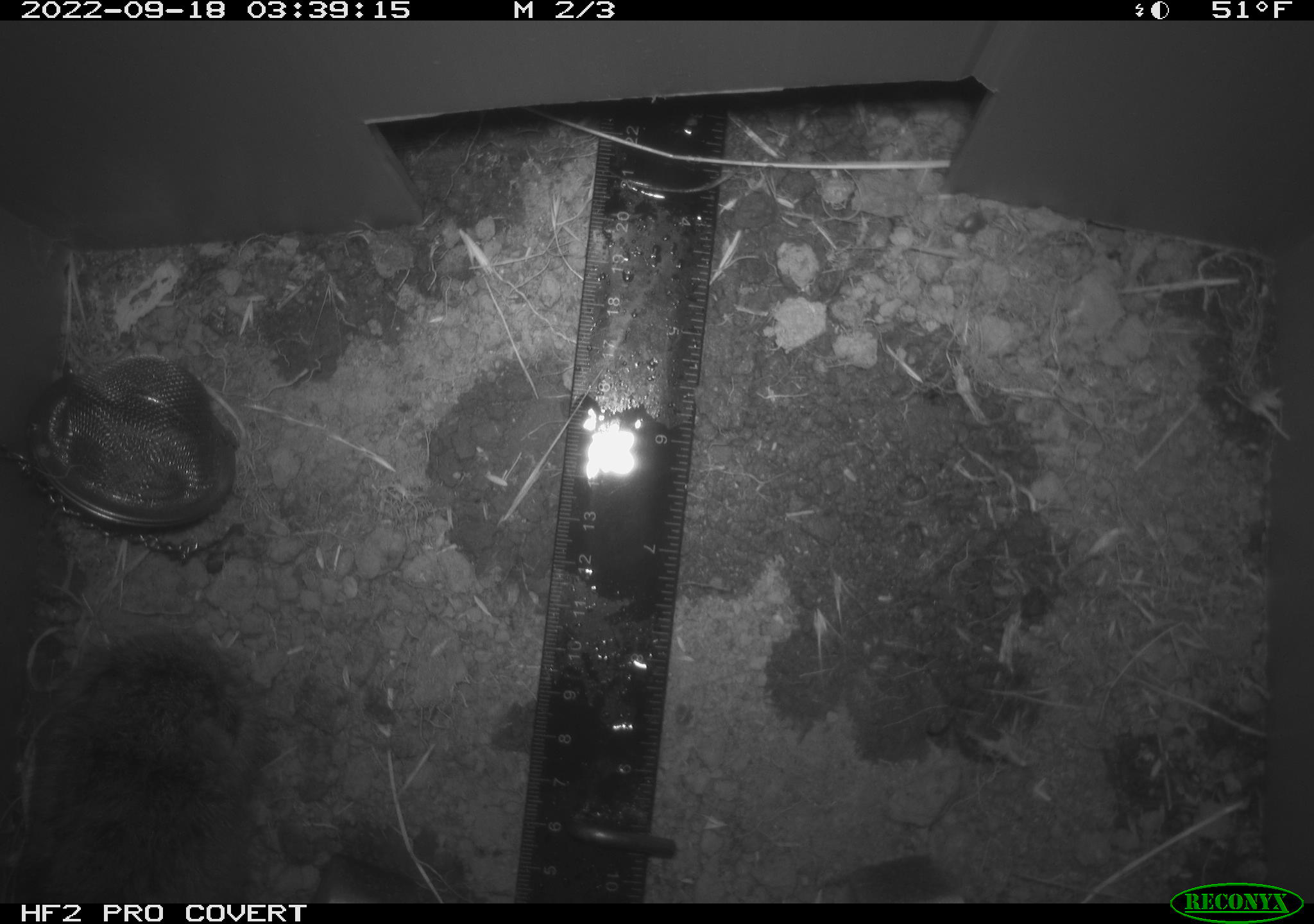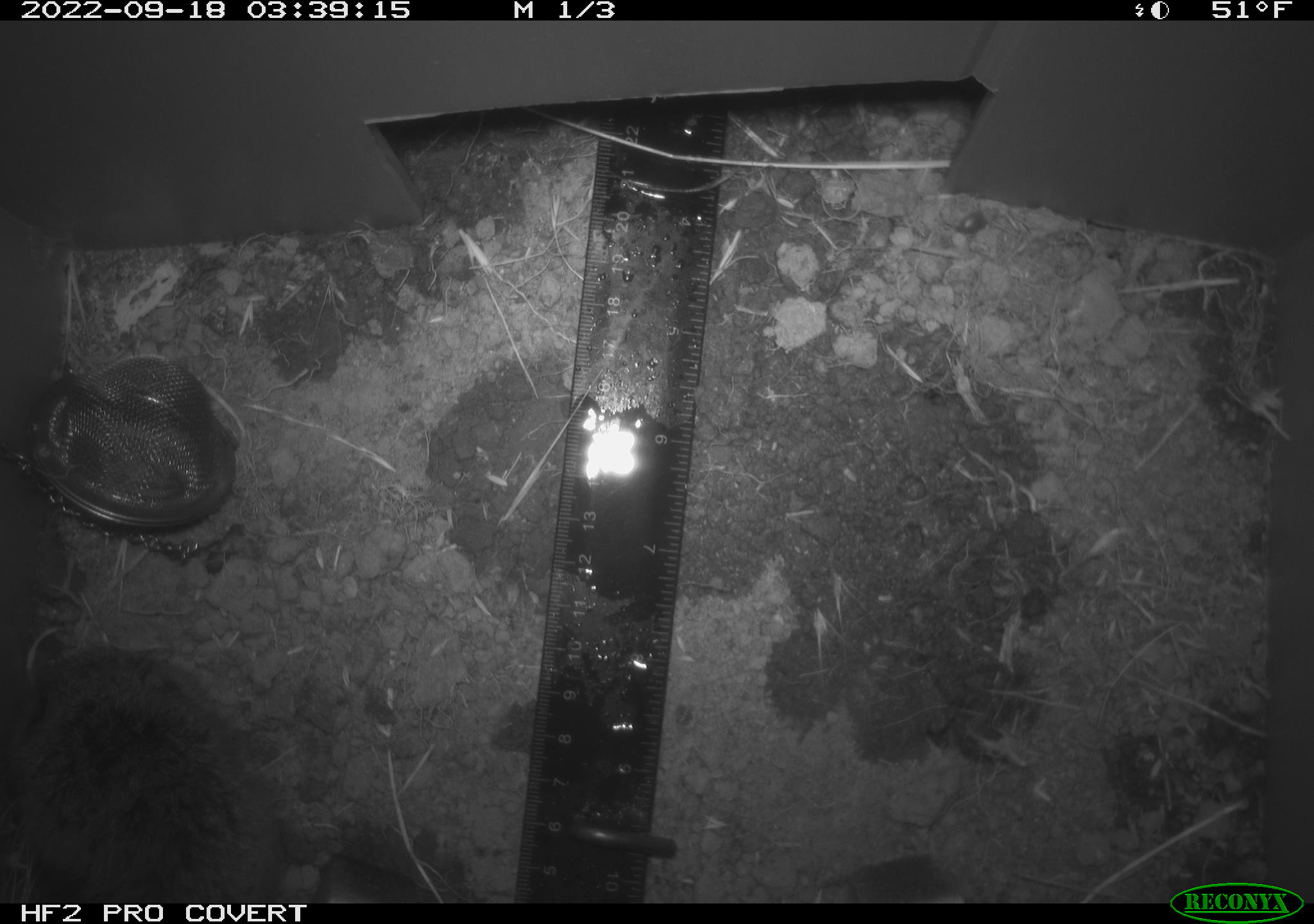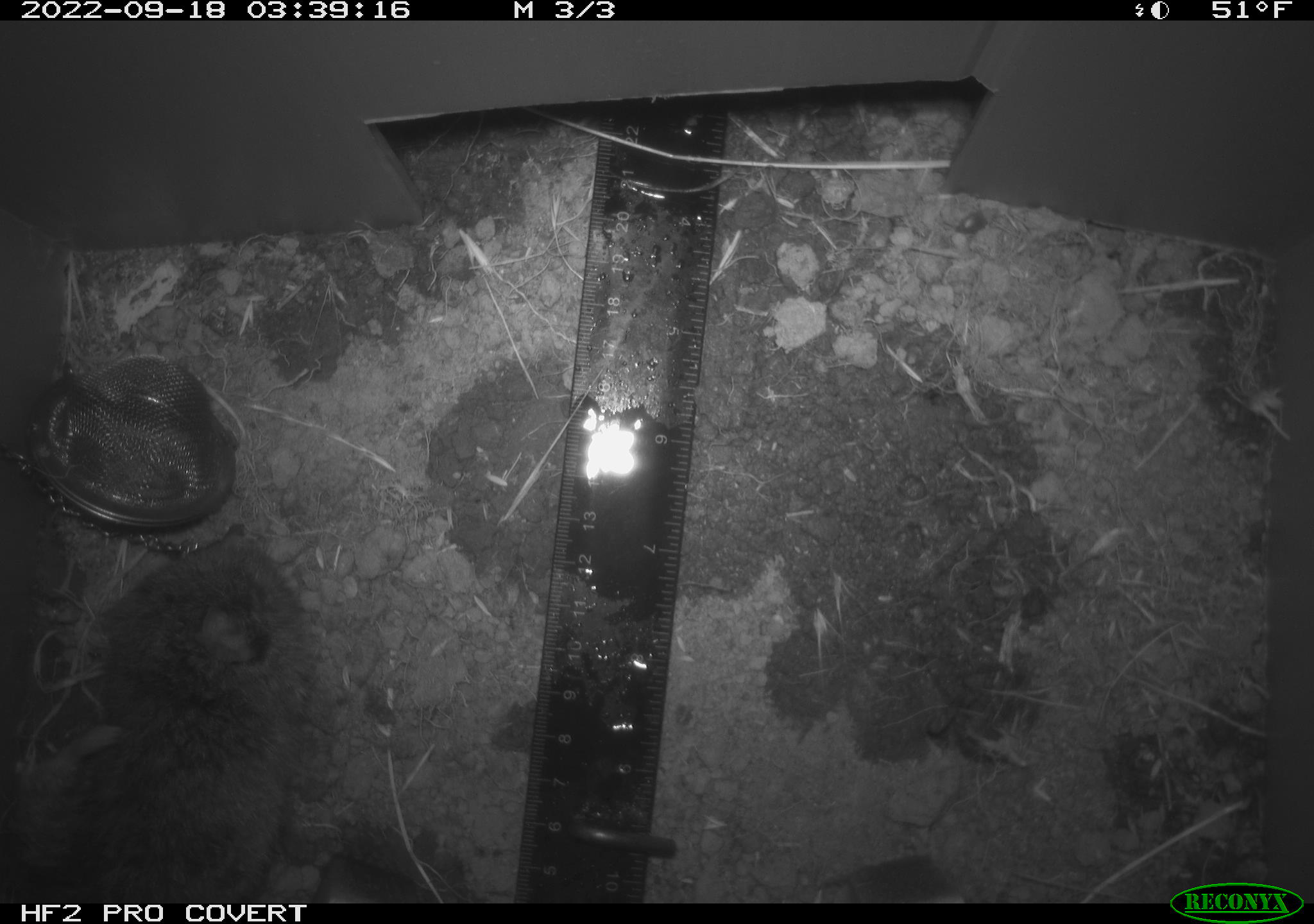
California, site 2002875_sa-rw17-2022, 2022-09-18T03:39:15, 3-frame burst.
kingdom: Animalia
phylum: Chordata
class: Mammalia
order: Rodentia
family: Cricetidae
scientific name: Arvicolinae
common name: voles, lemmings, and muskrats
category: arvicolinae subfamily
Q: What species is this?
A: Arvicolinae subfamily (voles, lemmings, and muskrats) (Arvicolinae).